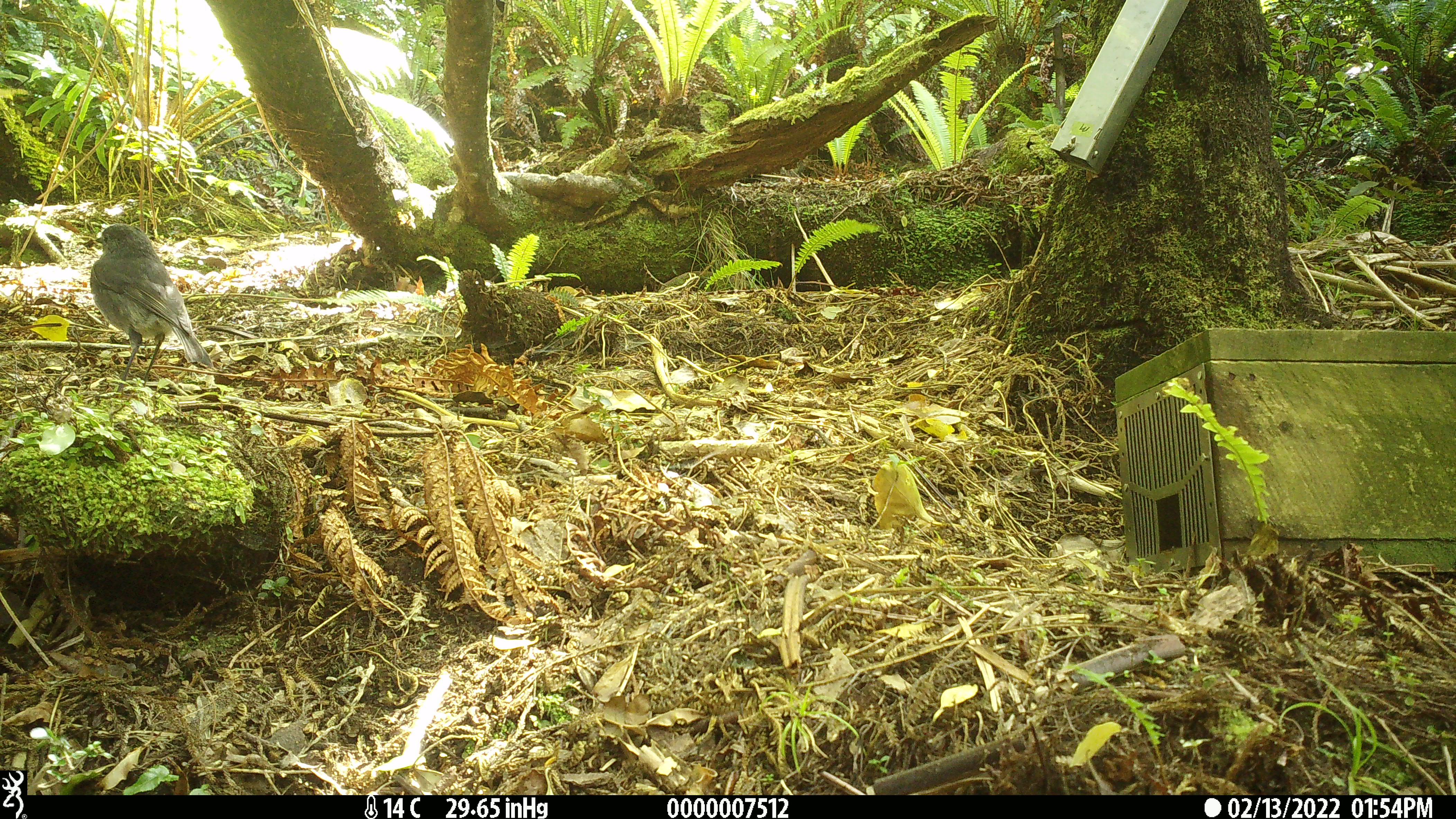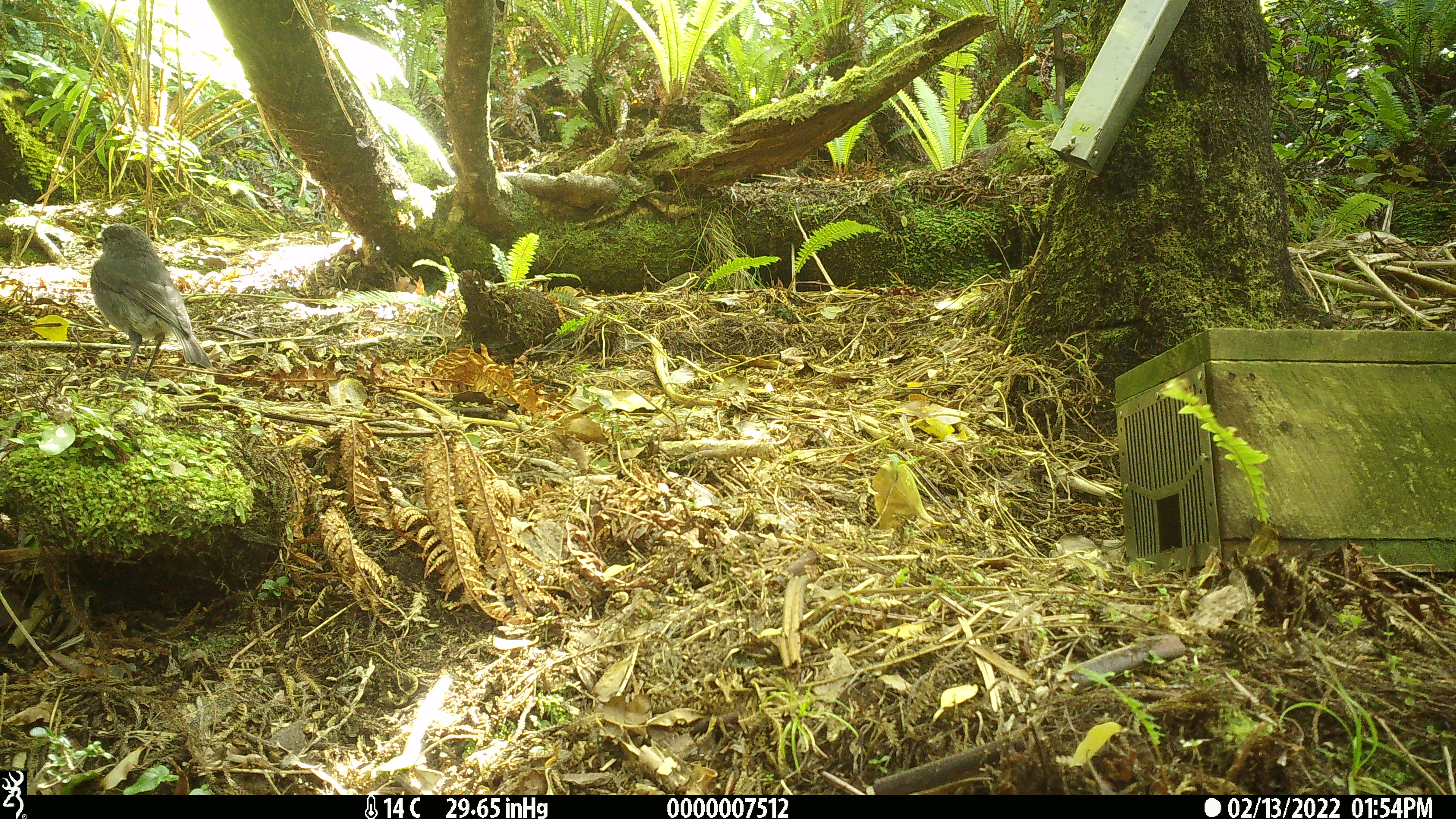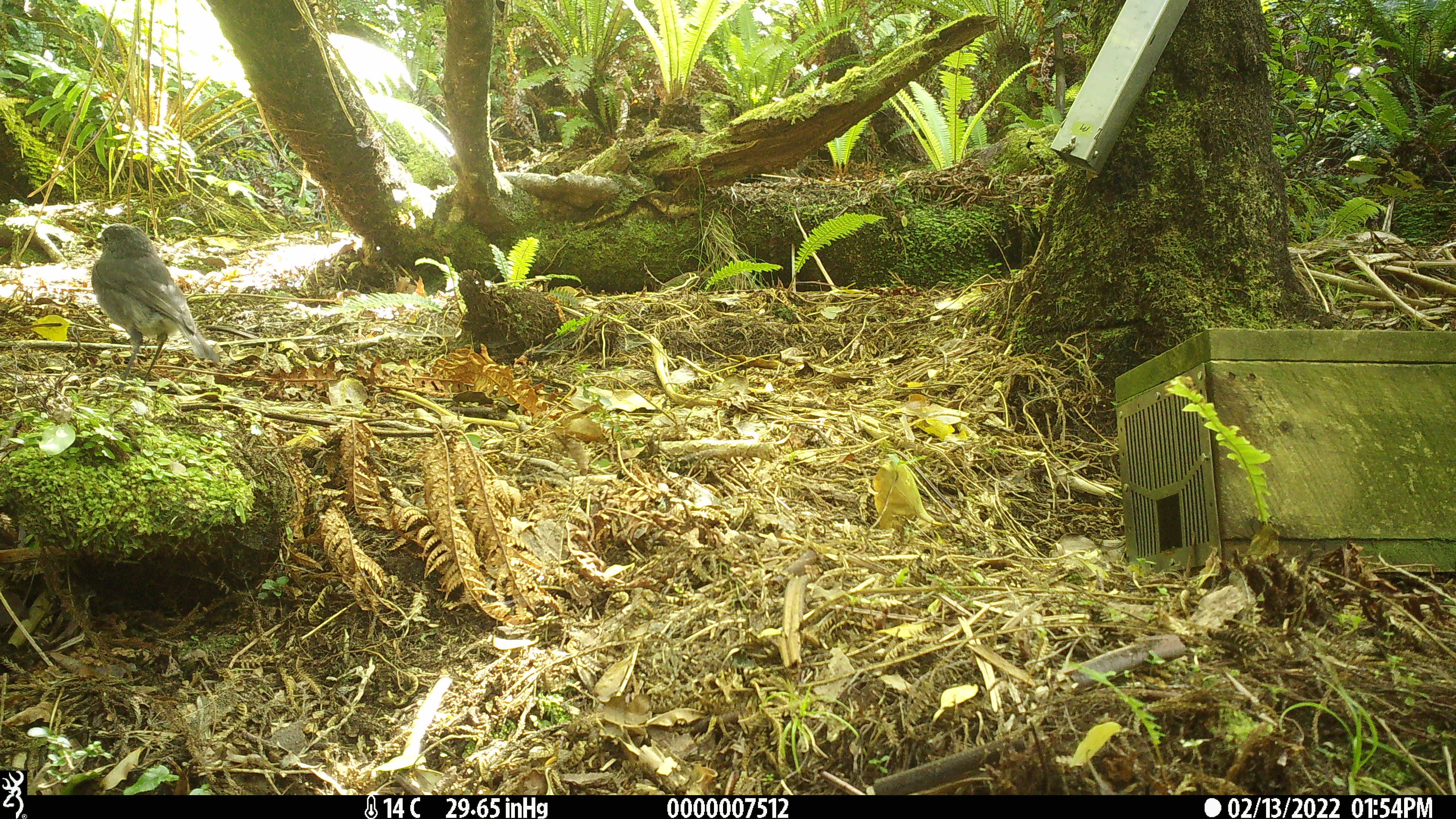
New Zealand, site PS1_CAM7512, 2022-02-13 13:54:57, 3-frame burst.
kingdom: Animalia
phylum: Chordata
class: Aves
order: Passeriformes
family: Petroicidae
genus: Petroica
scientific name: Petroica australis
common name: new zealand robin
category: robin